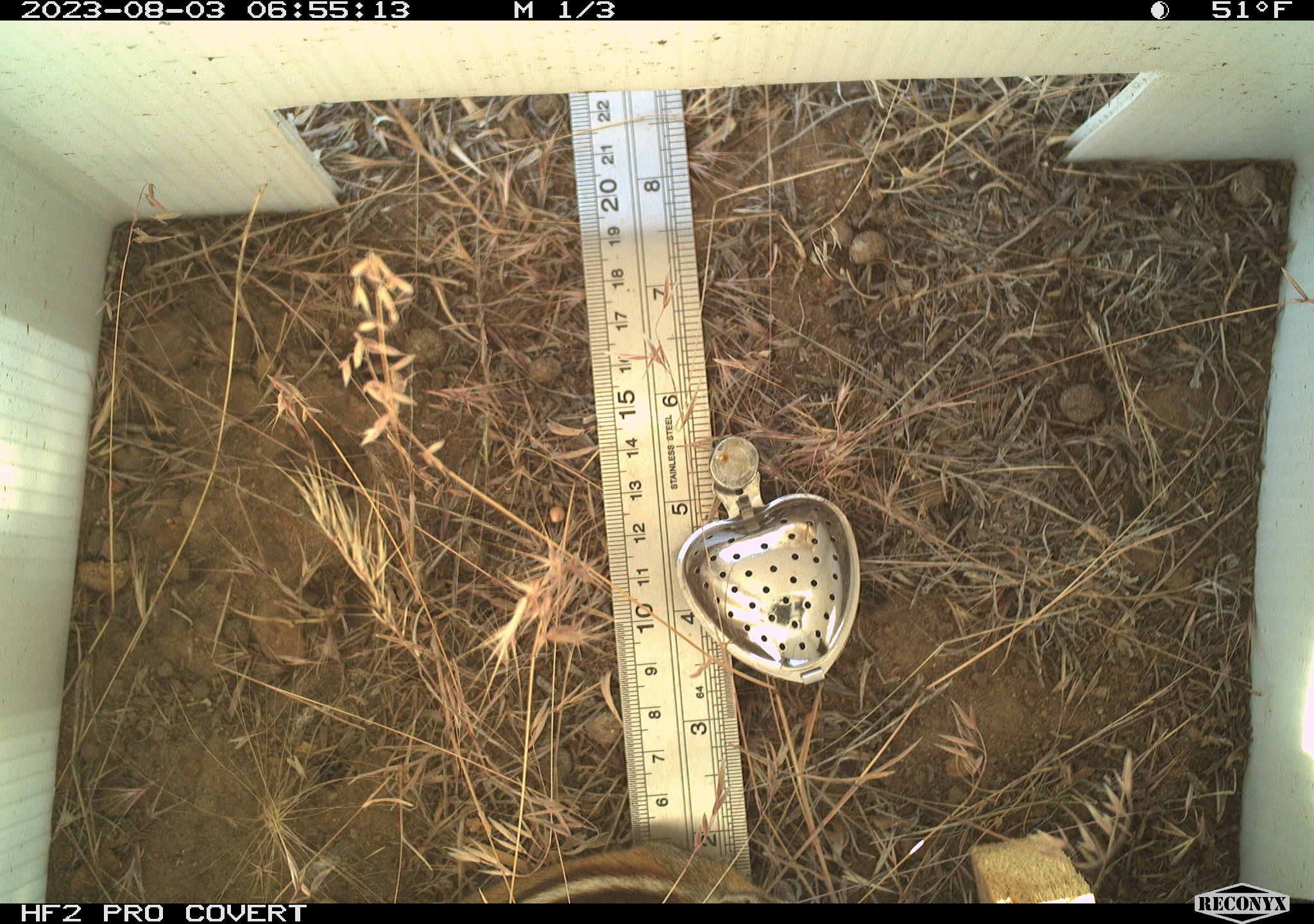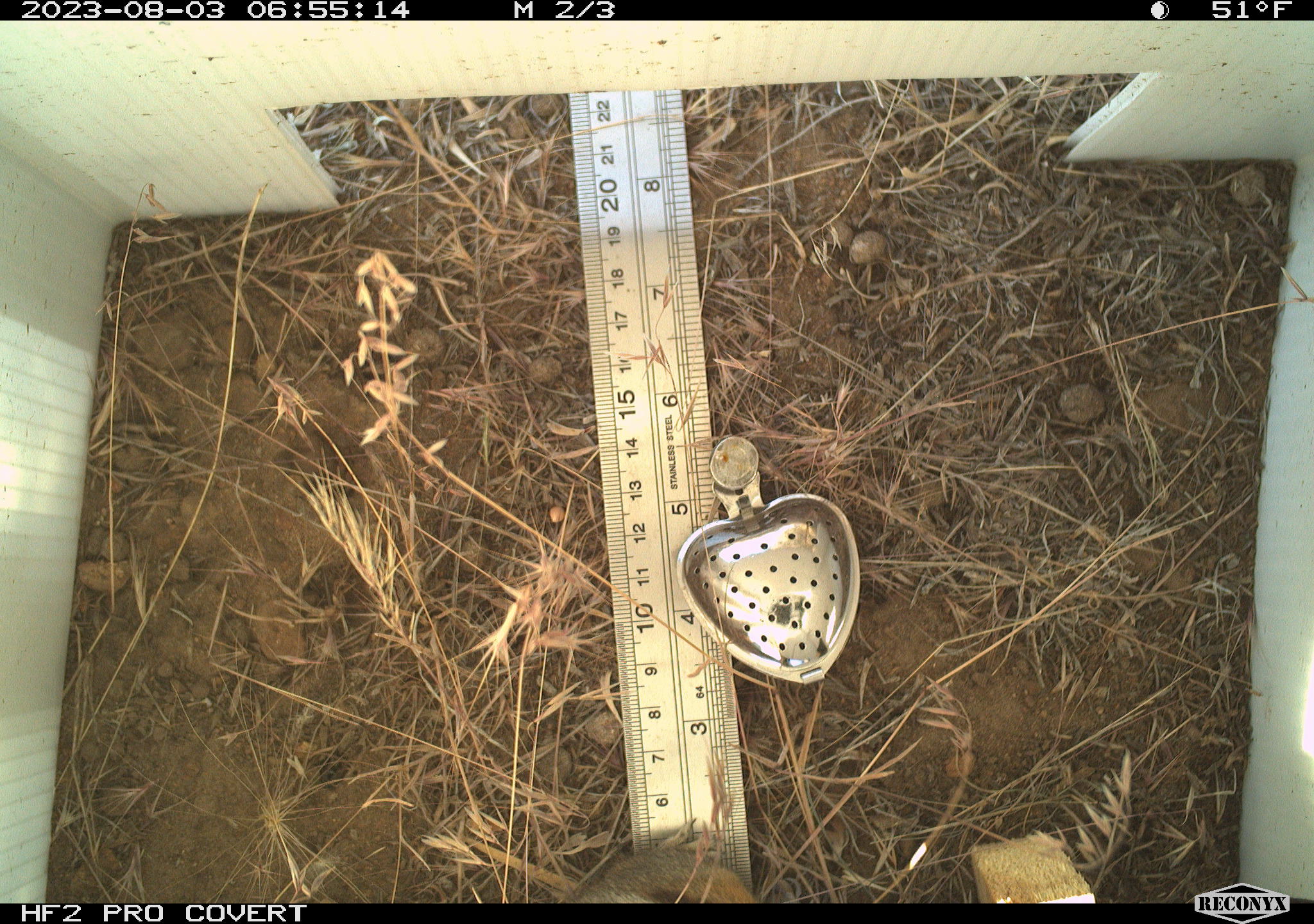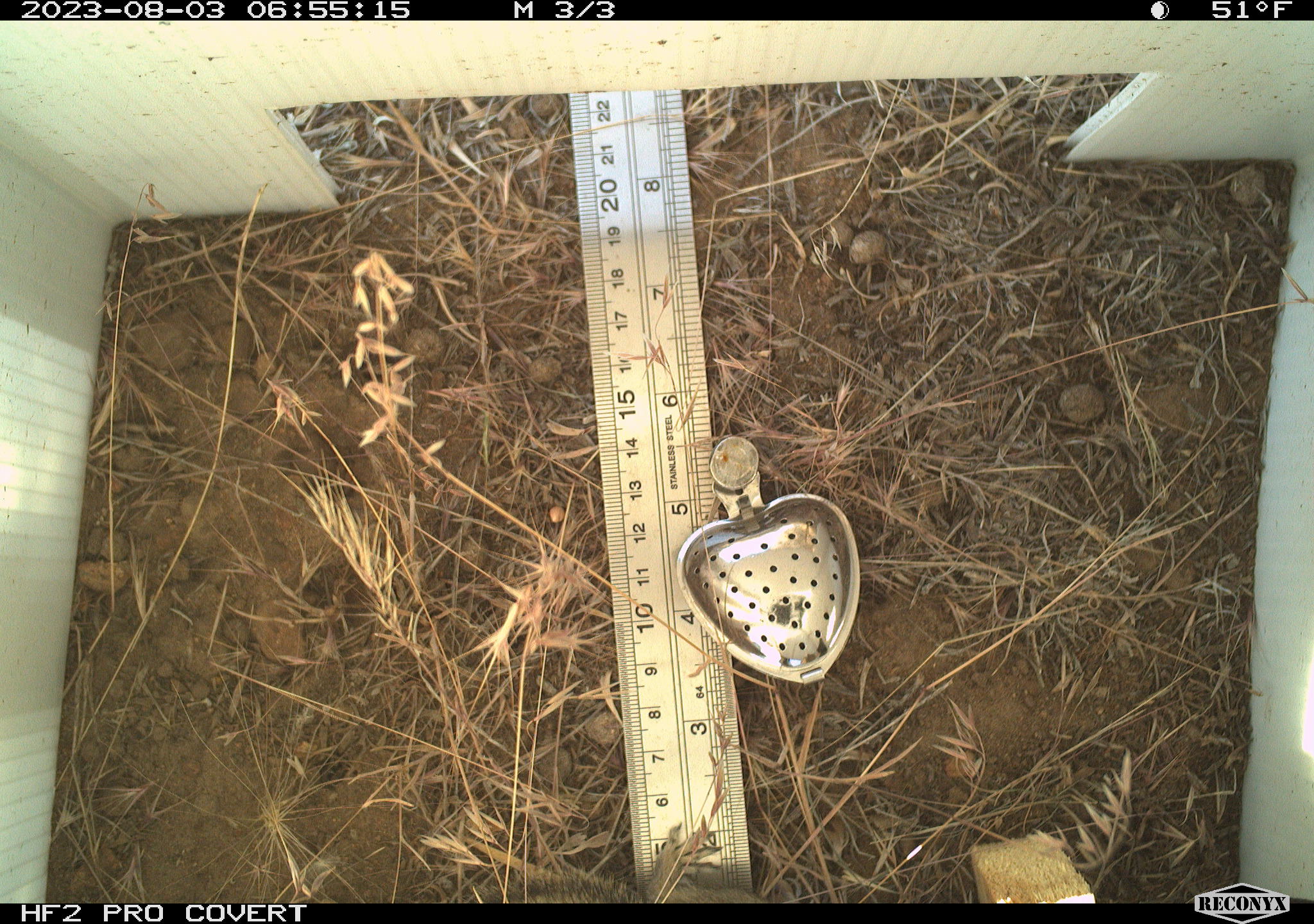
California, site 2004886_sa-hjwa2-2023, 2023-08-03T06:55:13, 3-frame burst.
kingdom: Animalia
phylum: Chordata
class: Mammalia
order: Rodentia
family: Sciuridae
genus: Neotamias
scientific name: Neotamias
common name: western chipmunks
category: neotamias species